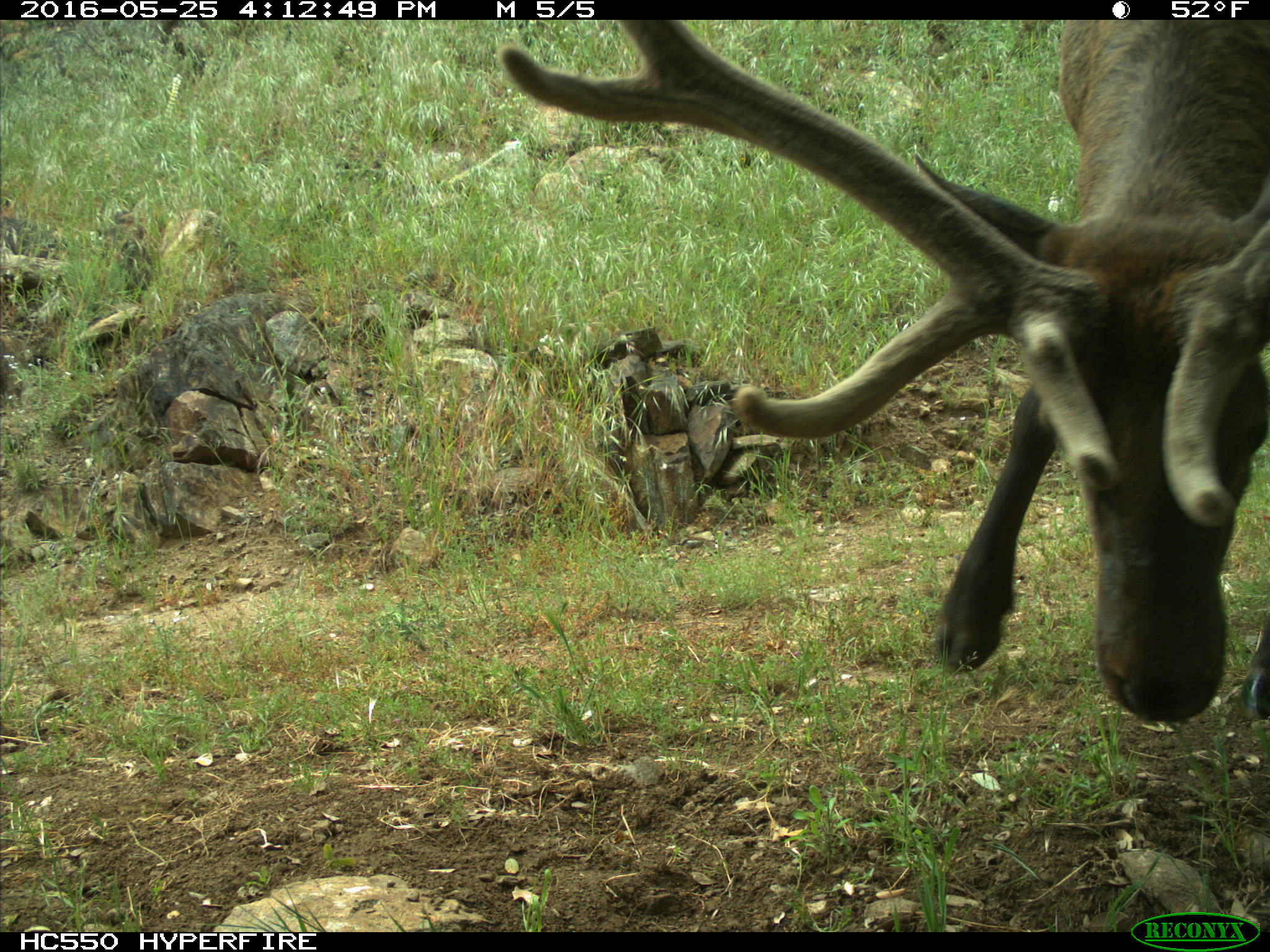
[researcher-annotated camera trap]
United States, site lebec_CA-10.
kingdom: Animalia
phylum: Chordata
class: Mammalia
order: Artiodactyla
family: Cervidae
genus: Cervus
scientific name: Cervus canadensis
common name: elk